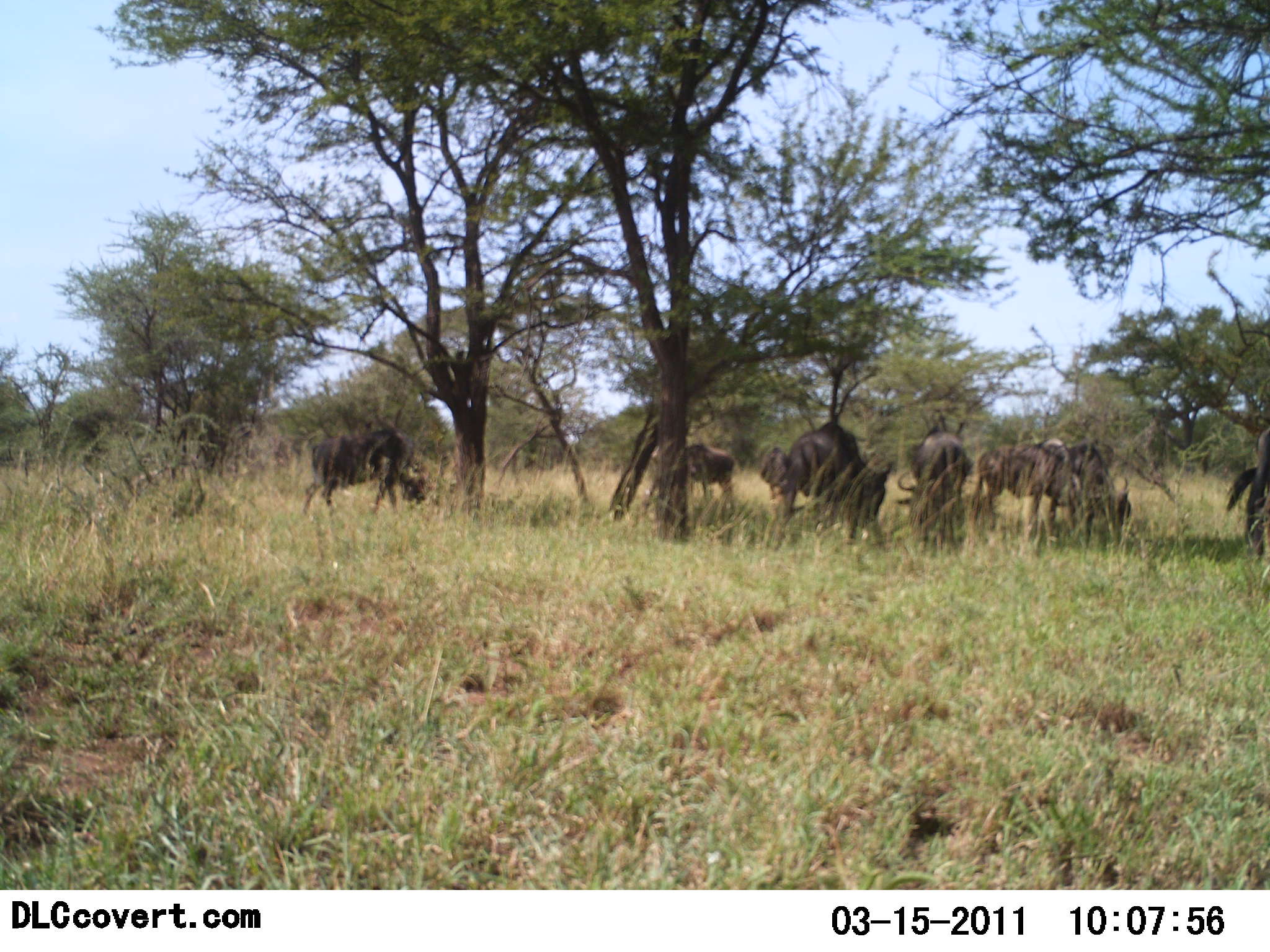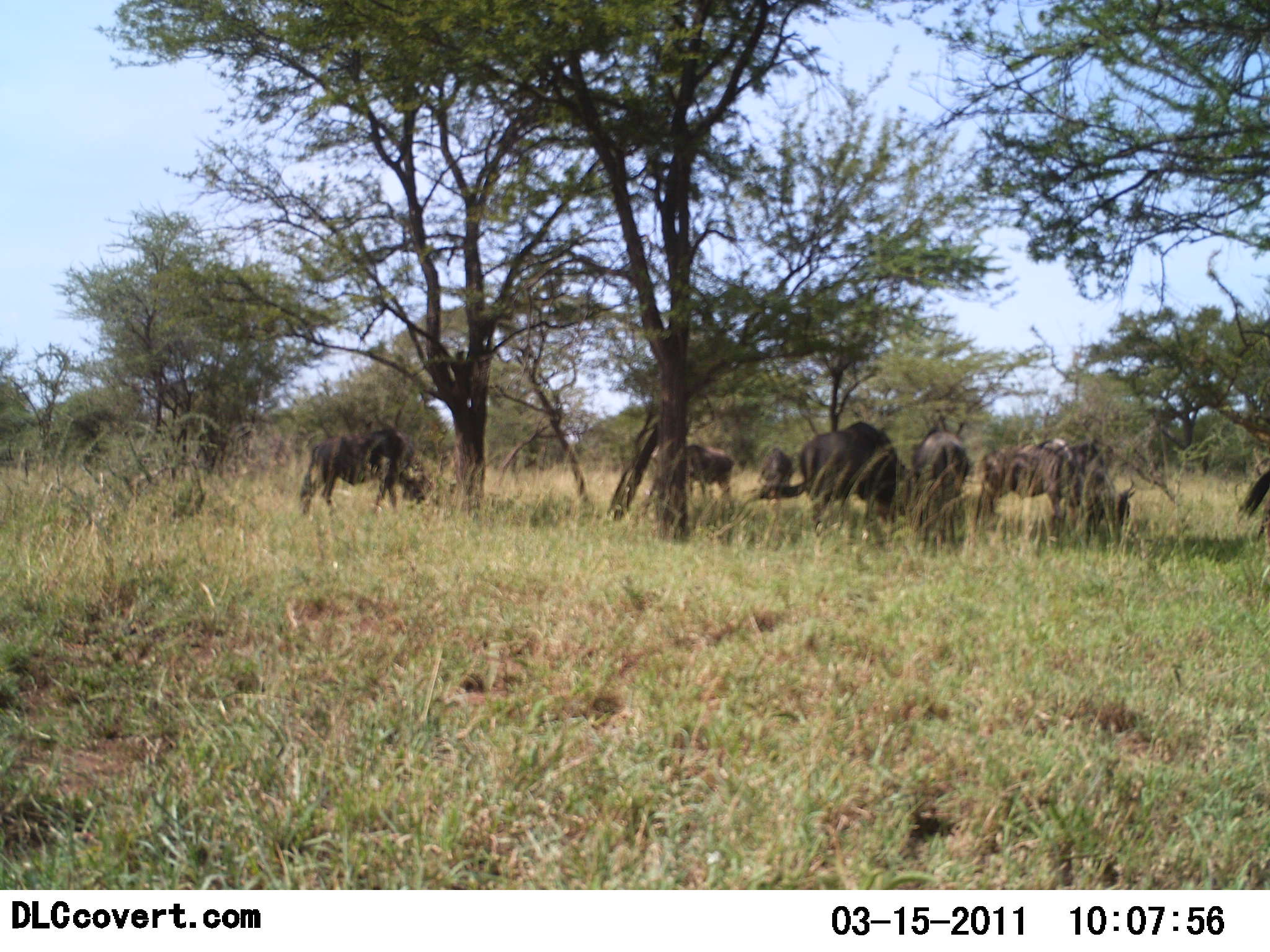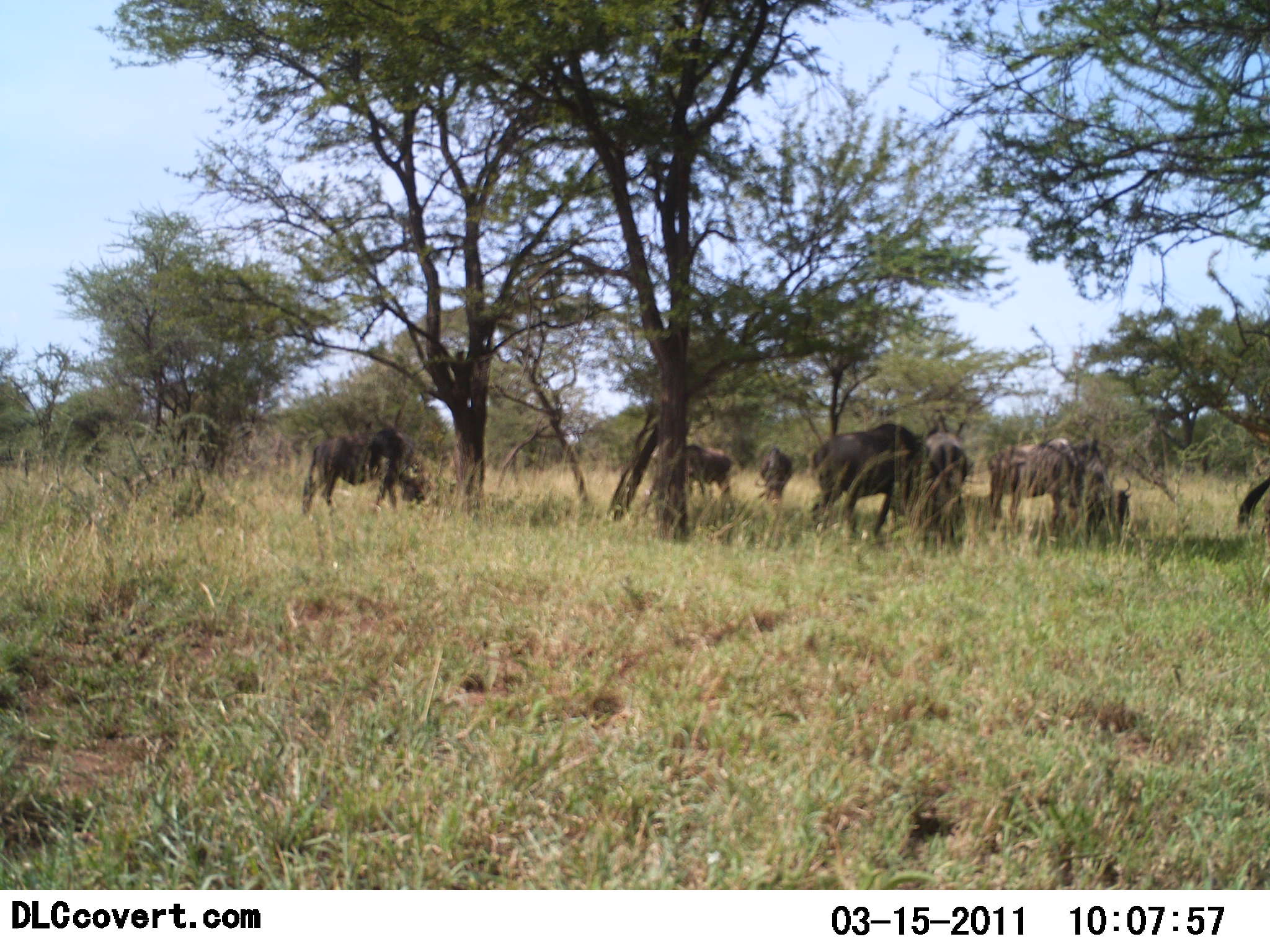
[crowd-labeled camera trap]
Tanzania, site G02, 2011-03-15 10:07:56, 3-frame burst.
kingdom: Animalia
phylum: Chordata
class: Mammalia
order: Artiodactyla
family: Bovidae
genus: Connochaetes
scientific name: Connochaetes taurinus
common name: blue wildebeest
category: wildebeest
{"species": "wildebeest (blue wildebeest) (Connochaetes taurinus)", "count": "8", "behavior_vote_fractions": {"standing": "42%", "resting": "8%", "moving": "8%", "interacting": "0%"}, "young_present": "17%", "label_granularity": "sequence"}